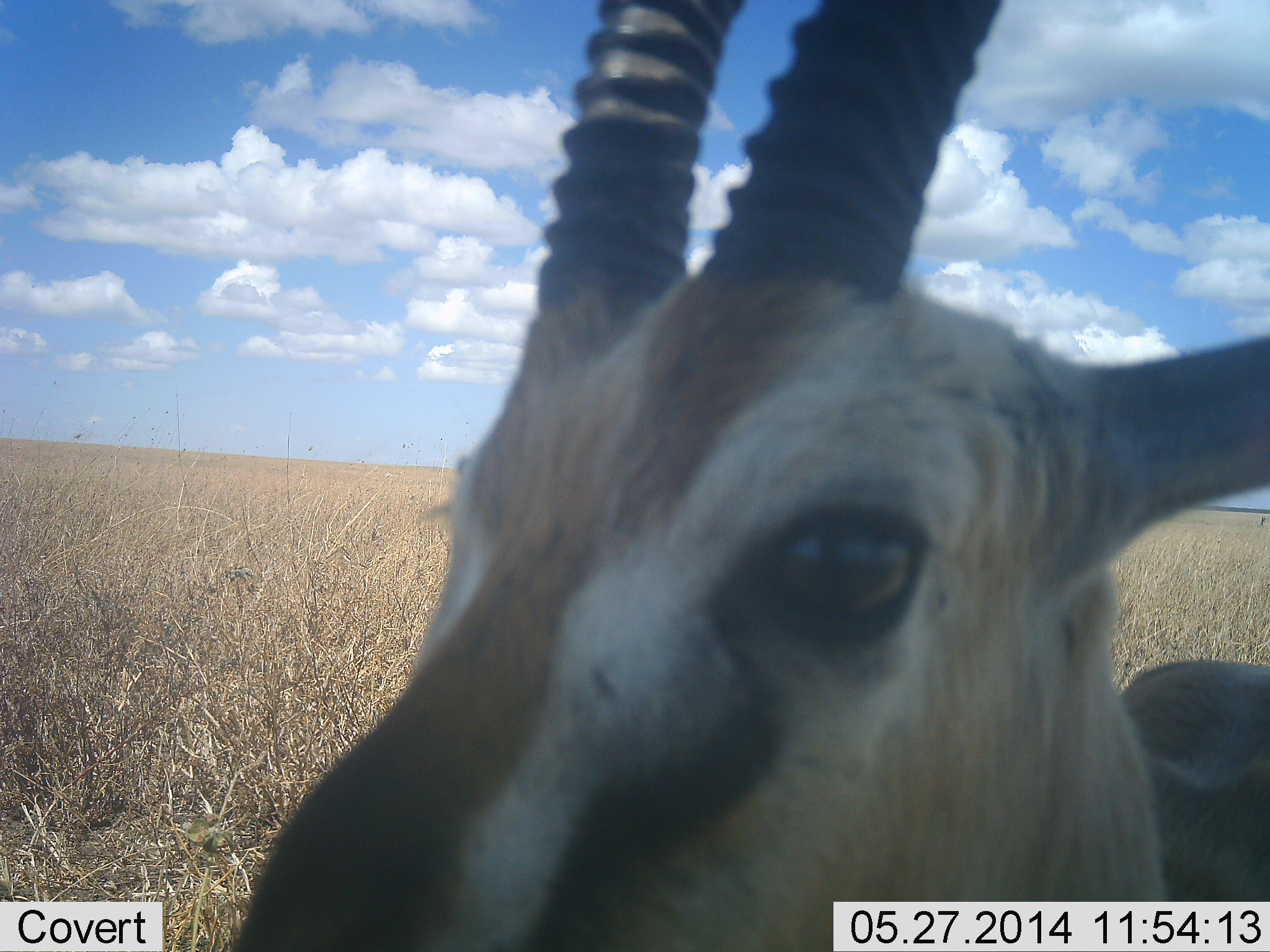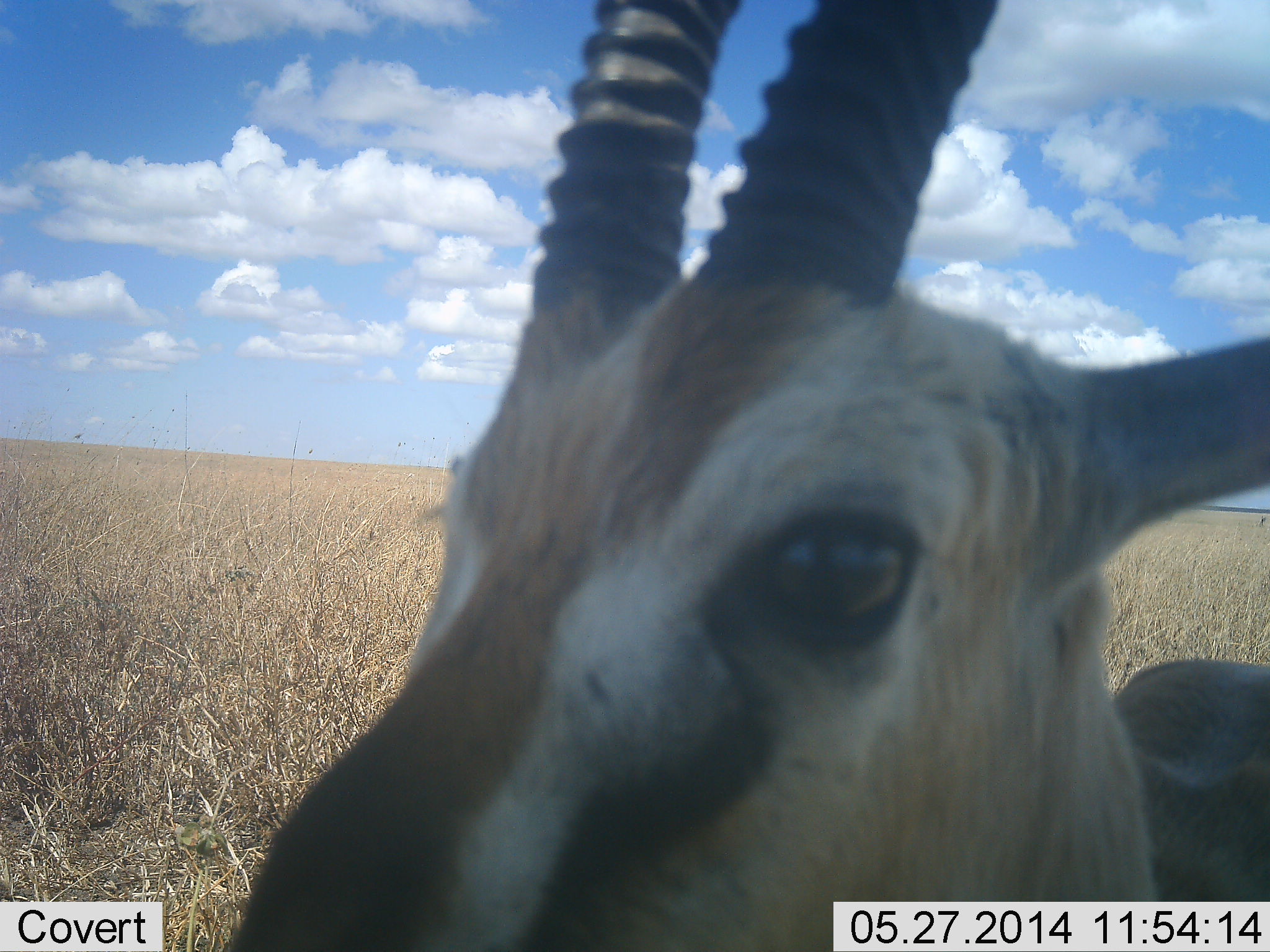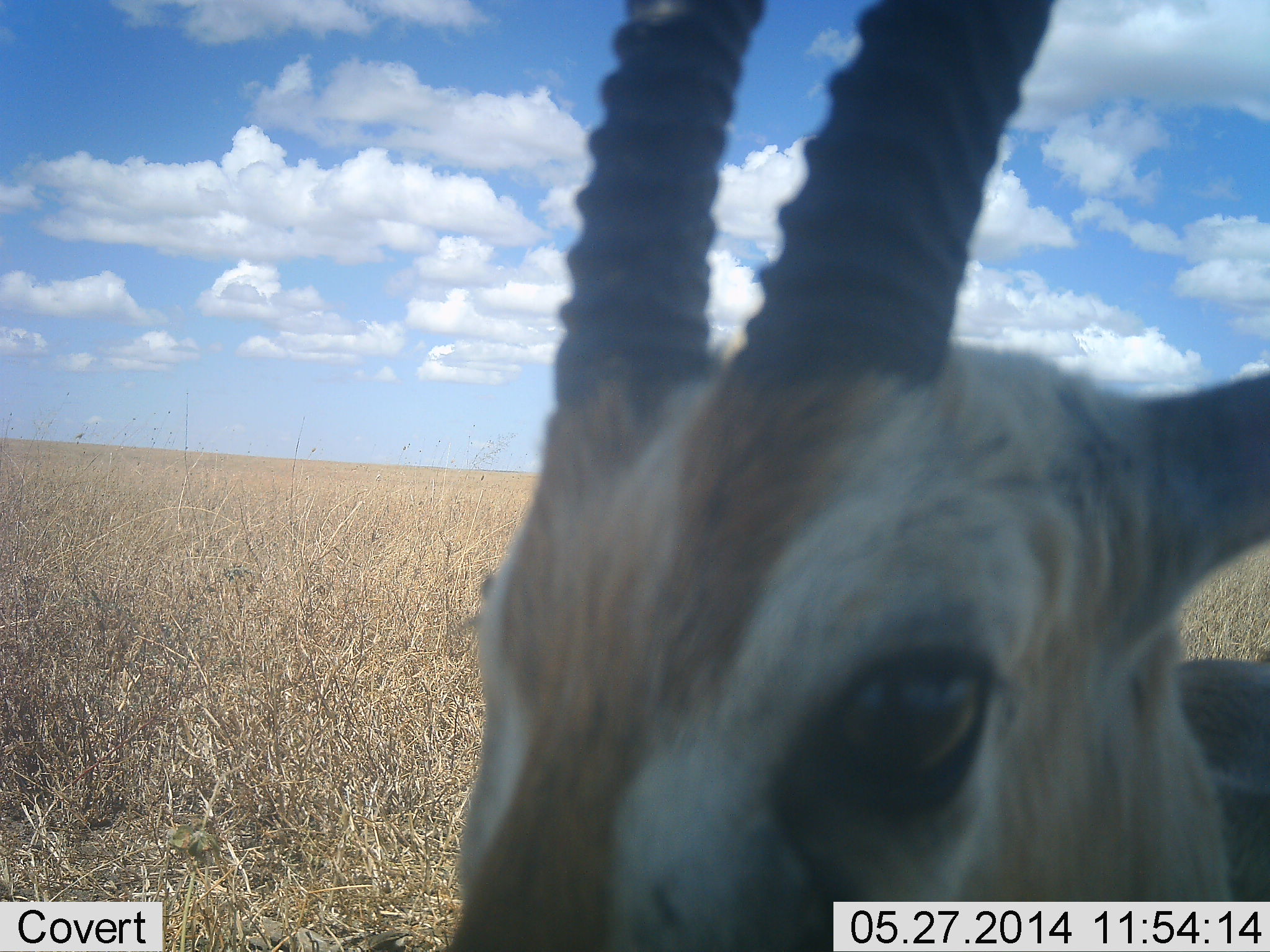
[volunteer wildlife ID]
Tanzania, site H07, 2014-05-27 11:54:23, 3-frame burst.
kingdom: Animalia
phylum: Chordata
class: Mammalia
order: Artiodactyla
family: Bovidae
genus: Eudorcas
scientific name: Eudorcas thomsonii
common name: thomson's gazelle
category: gazellethomsons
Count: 1.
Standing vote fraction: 100%.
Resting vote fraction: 0%.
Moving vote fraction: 0%.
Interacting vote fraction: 0%.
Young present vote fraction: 0%.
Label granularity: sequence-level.